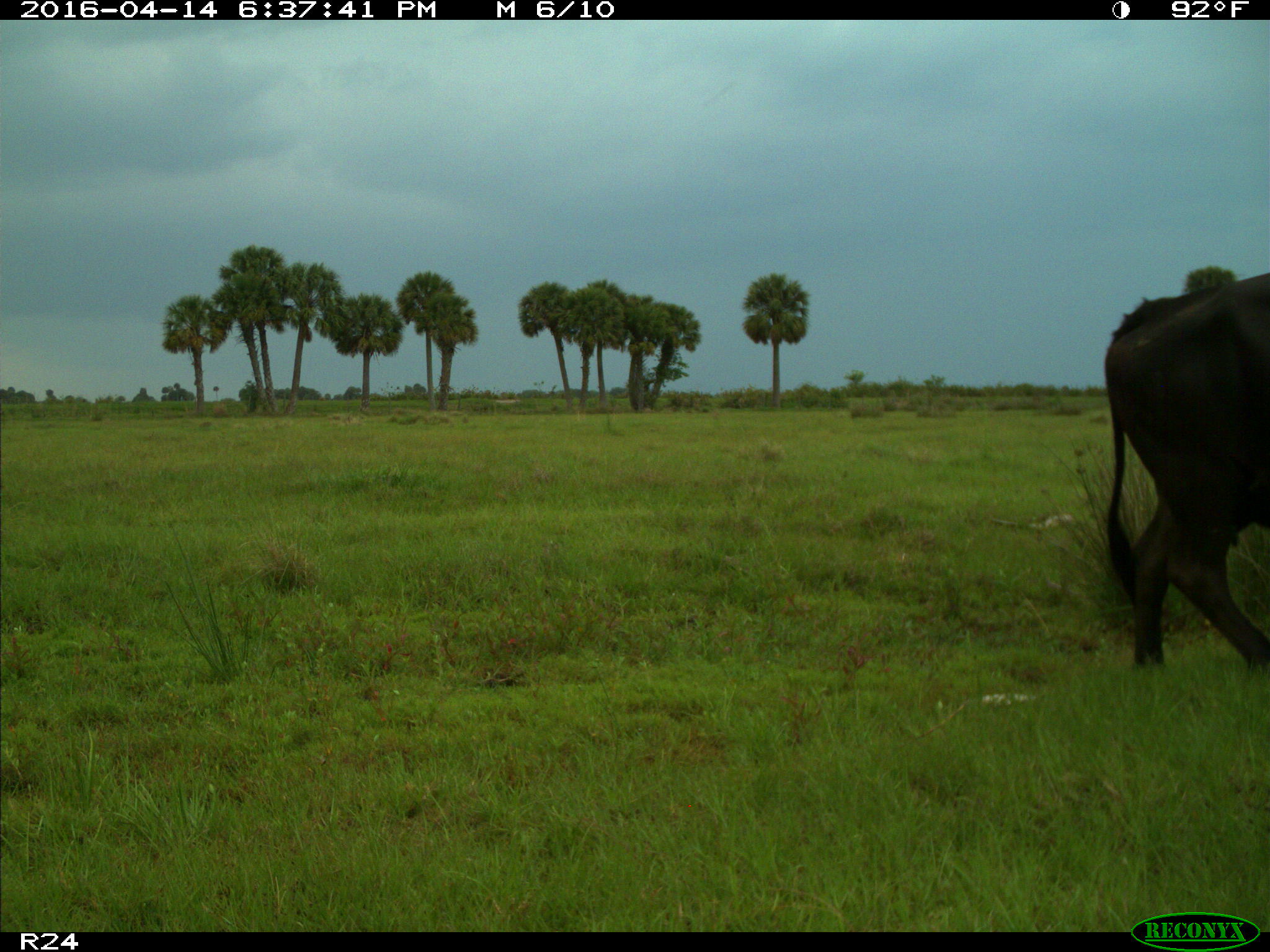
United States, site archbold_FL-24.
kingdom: Animalia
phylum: Chordata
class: Mammalia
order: Artiodactyla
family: Bovidae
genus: Bos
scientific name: Bos taurus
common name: domestic cow